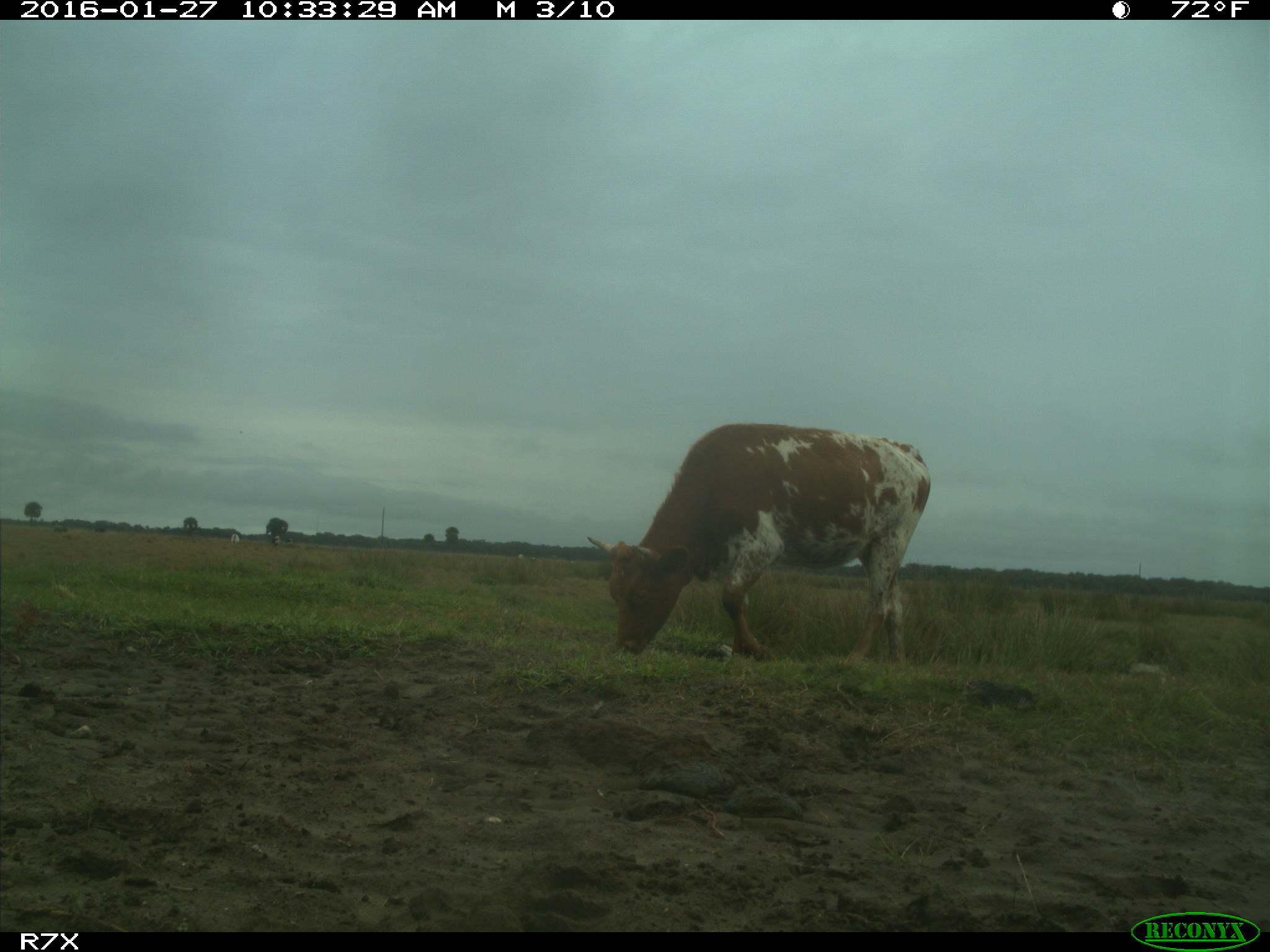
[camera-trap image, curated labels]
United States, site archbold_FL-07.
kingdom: Animalia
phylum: Chordata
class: Mammalia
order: Artiodactyla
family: Bovidae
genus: Bos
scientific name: Bos taurus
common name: domestic cow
Bos taurus (domestic cow).